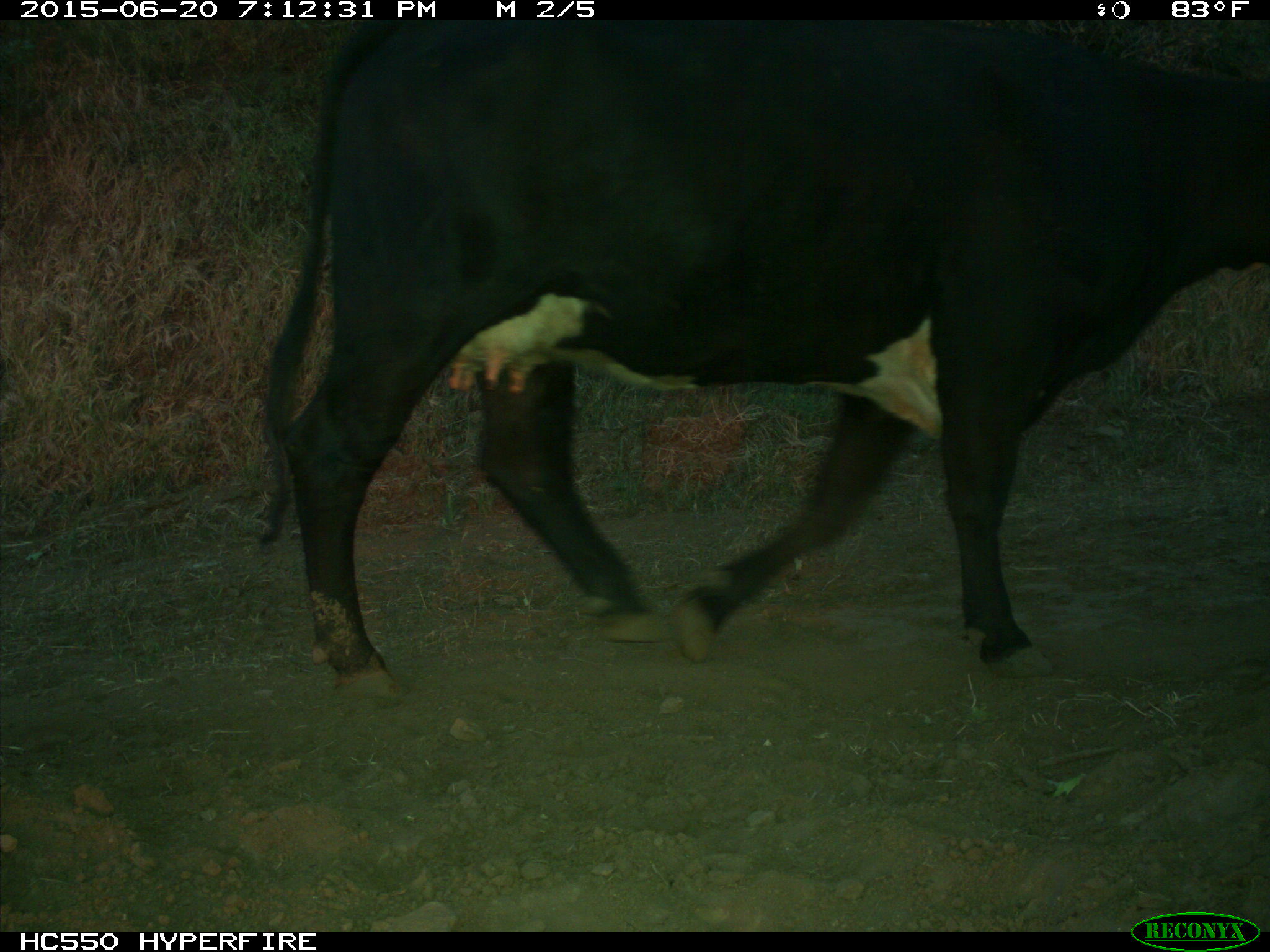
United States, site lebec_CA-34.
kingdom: Animalia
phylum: Chordata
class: Mammalia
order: Artiodactyla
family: Bovidae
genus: Bos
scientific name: Bos taurus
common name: domestic cow